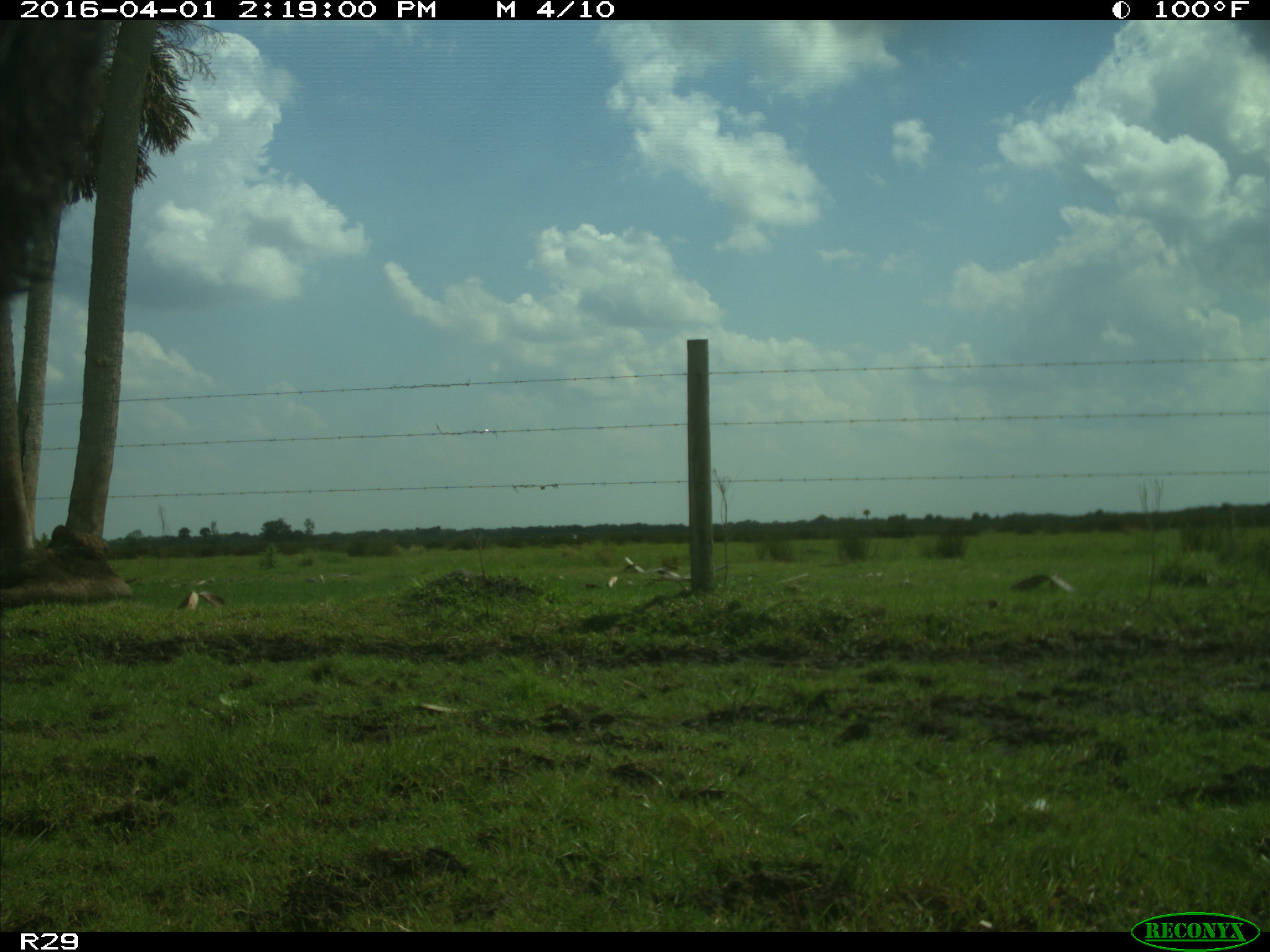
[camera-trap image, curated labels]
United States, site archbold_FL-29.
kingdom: Animalia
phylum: Chordata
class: Mammalia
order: Artiodactyla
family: Bovidae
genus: Bos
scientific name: Bos taurus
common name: domestic cow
Bos taurus (domestic cow).